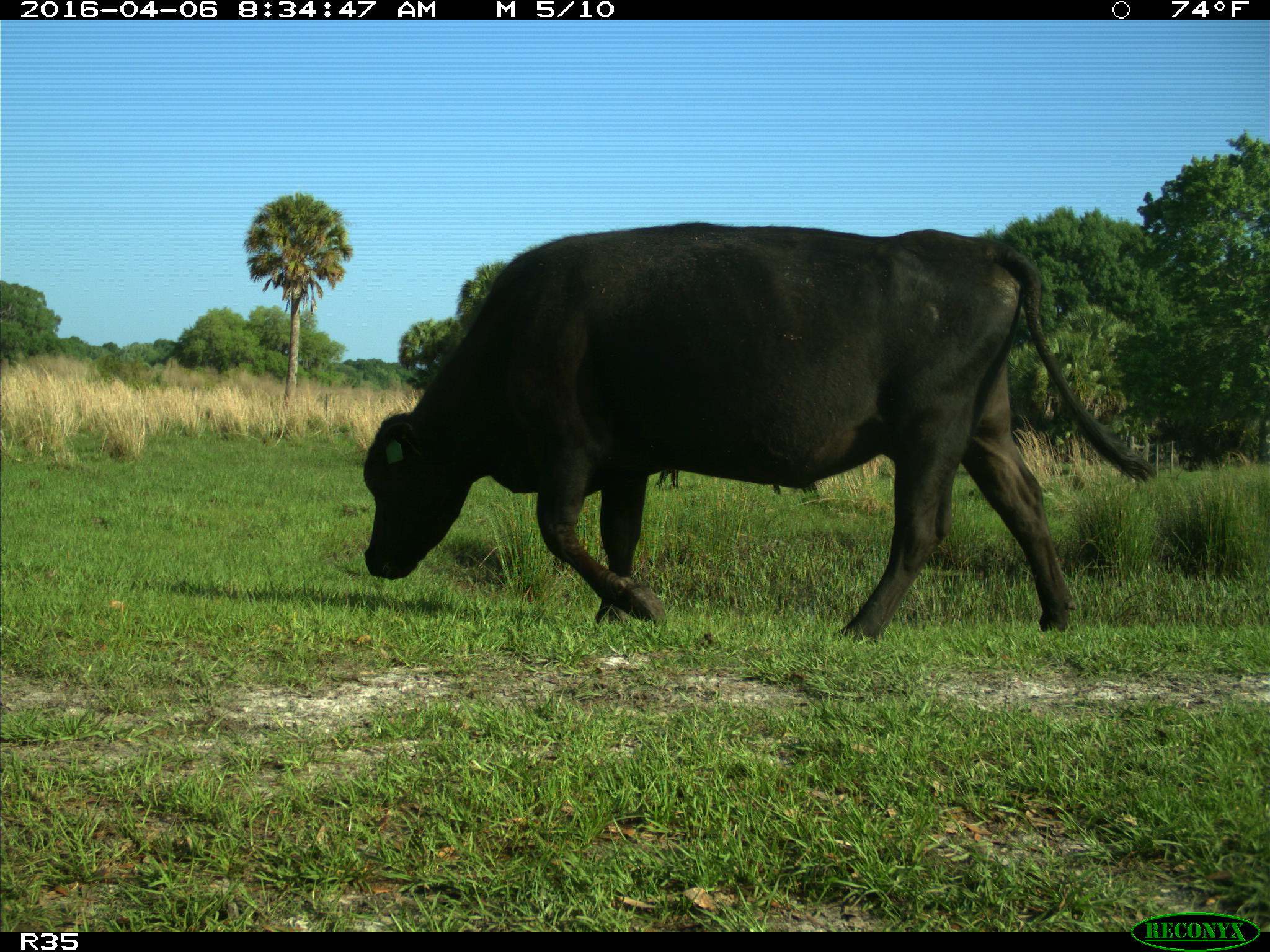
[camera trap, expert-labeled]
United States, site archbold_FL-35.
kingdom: Animalia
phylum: Chordata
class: Mammalia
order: Artiodactyla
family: Bovidae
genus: Bos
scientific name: Bos taurus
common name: domestic cow